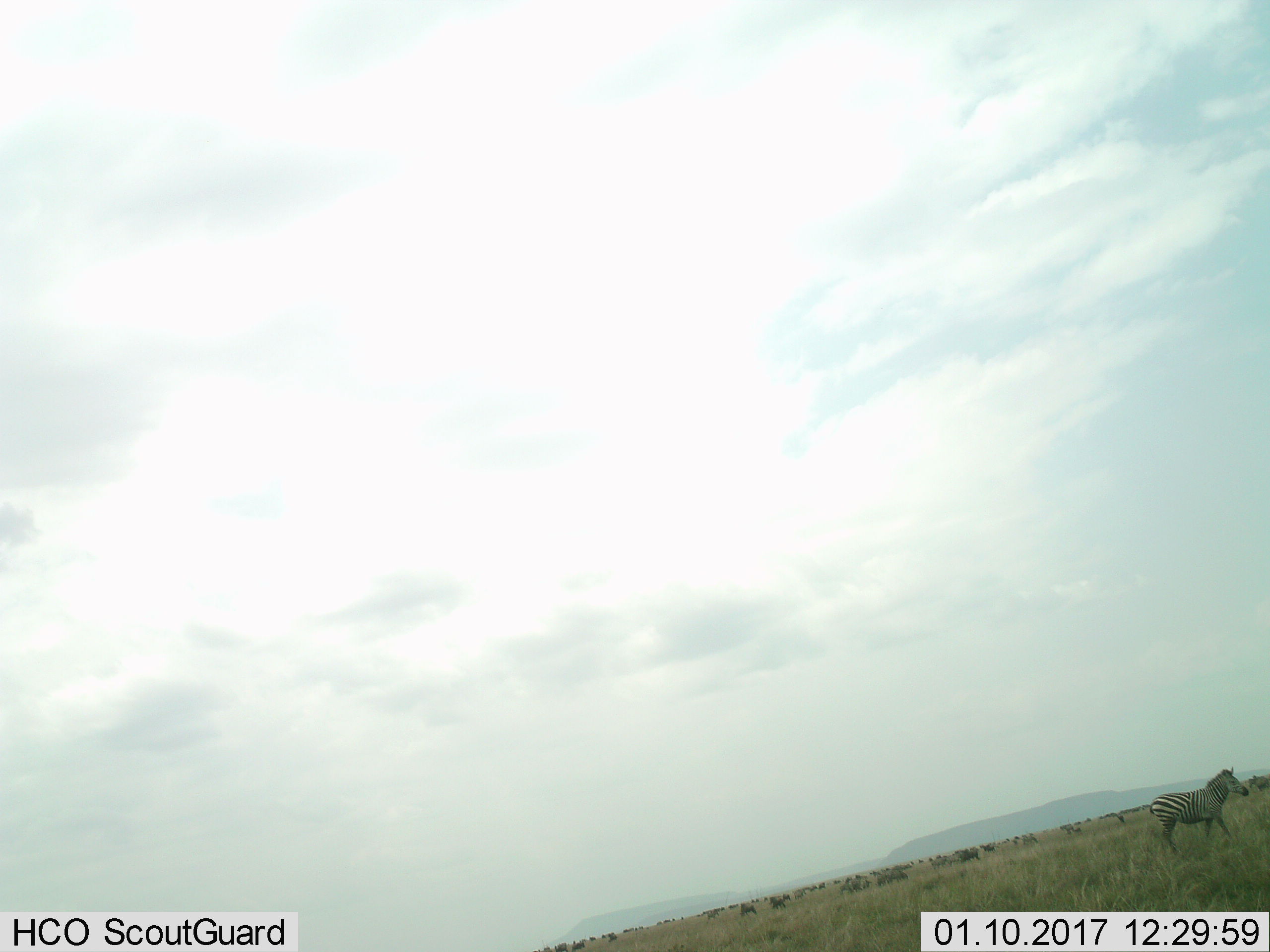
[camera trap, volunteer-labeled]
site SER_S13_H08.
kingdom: Animalia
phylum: Chordata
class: Mammalia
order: Perissodactyla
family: Equidae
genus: Equus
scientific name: Equus quagga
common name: plains zebra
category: zebraplains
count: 1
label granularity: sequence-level